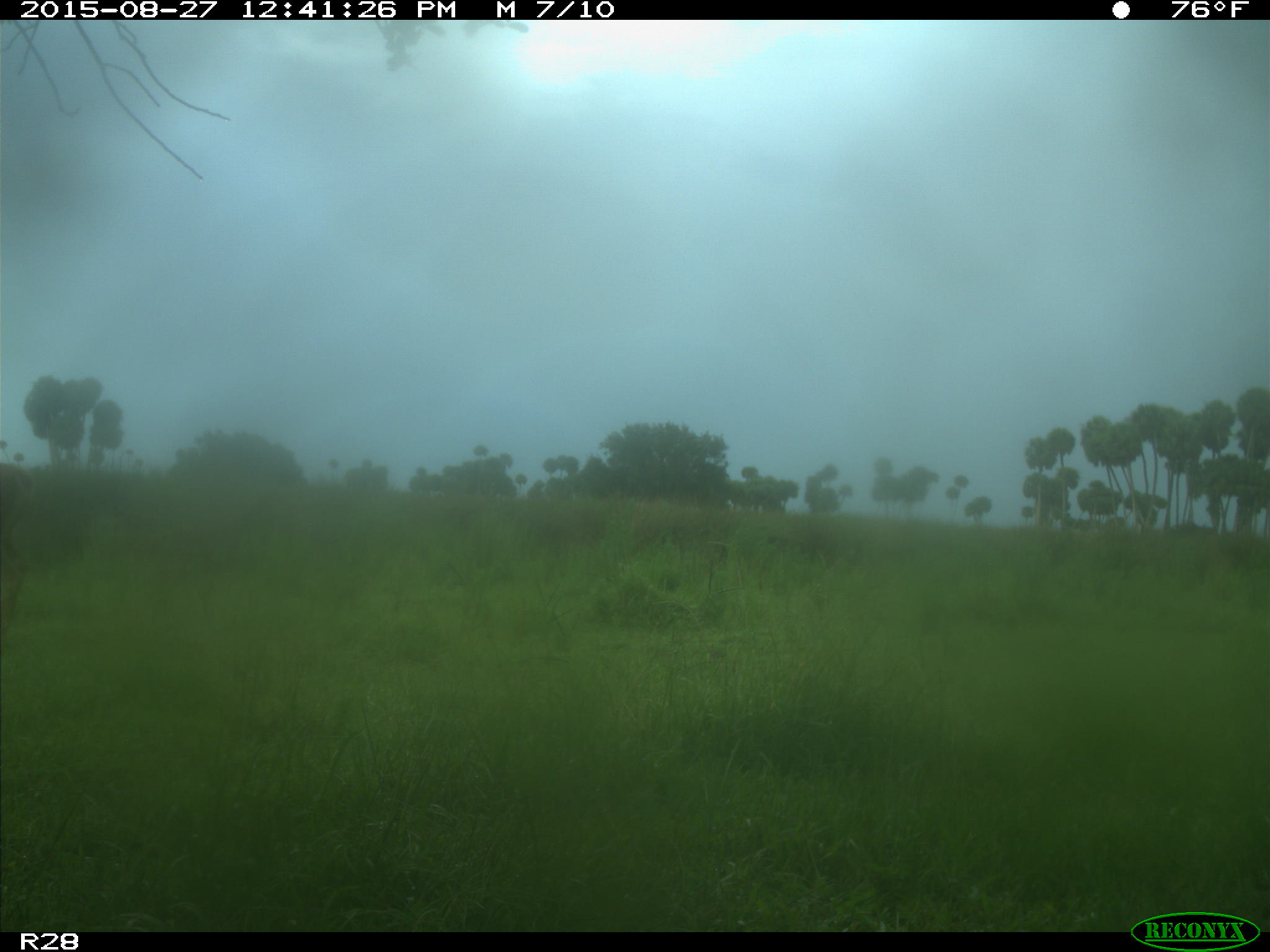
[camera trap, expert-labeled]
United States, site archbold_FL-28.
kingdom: Animalia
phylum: Chordata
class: Mammalia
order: Artiodactyla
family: Cervidae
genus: Odocoileus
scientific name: Odocoileus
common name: deer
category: unidentified deer